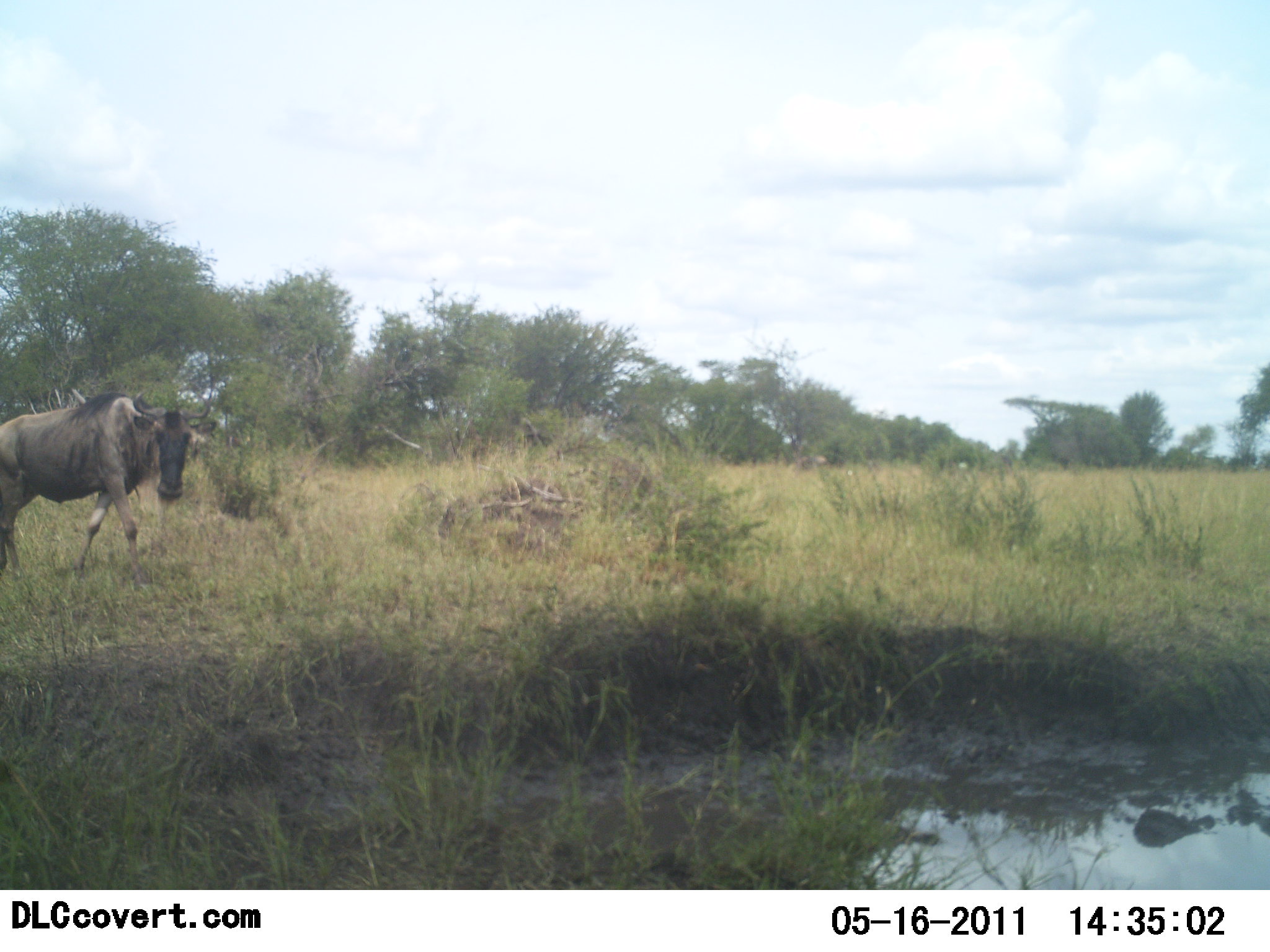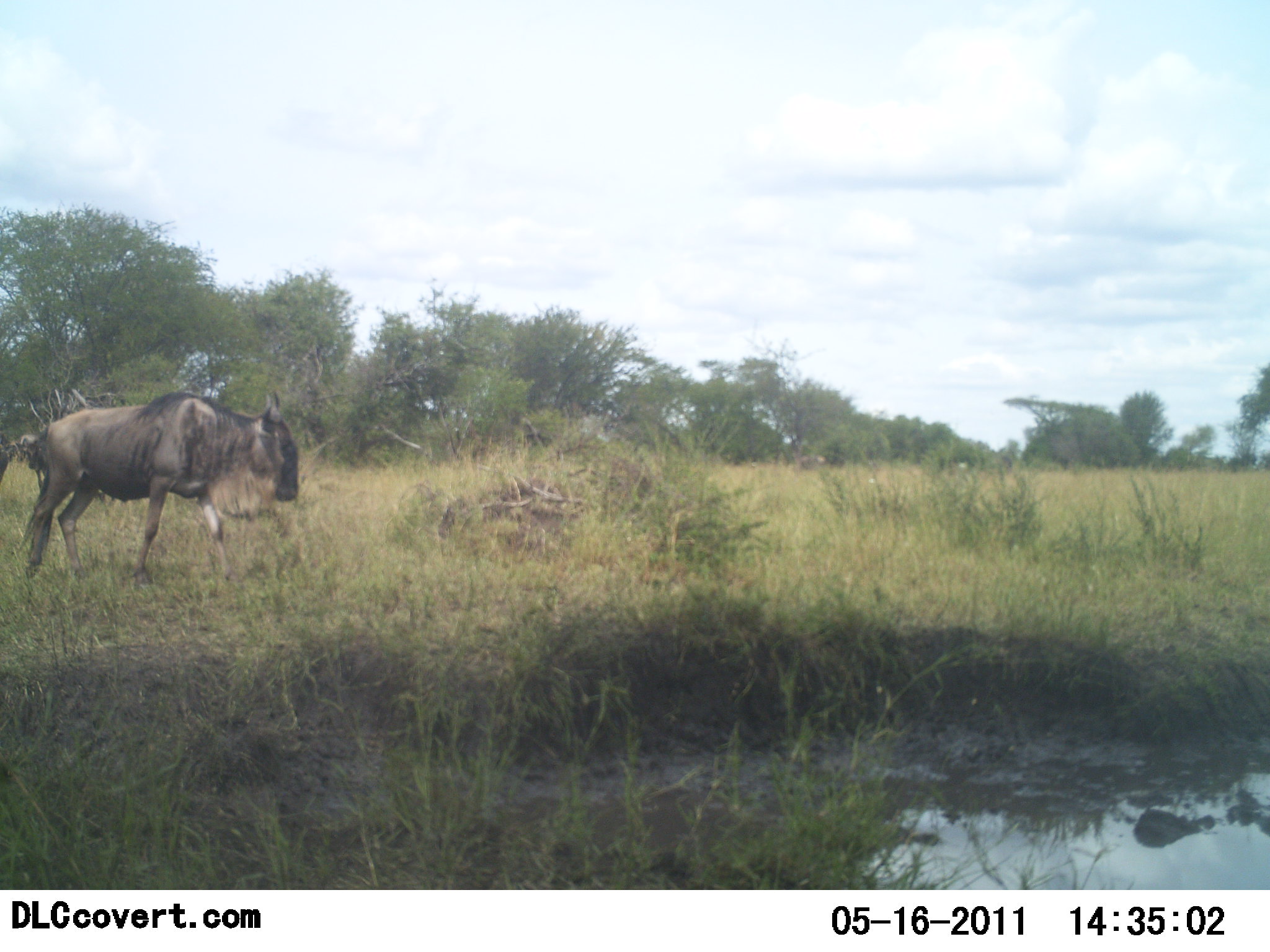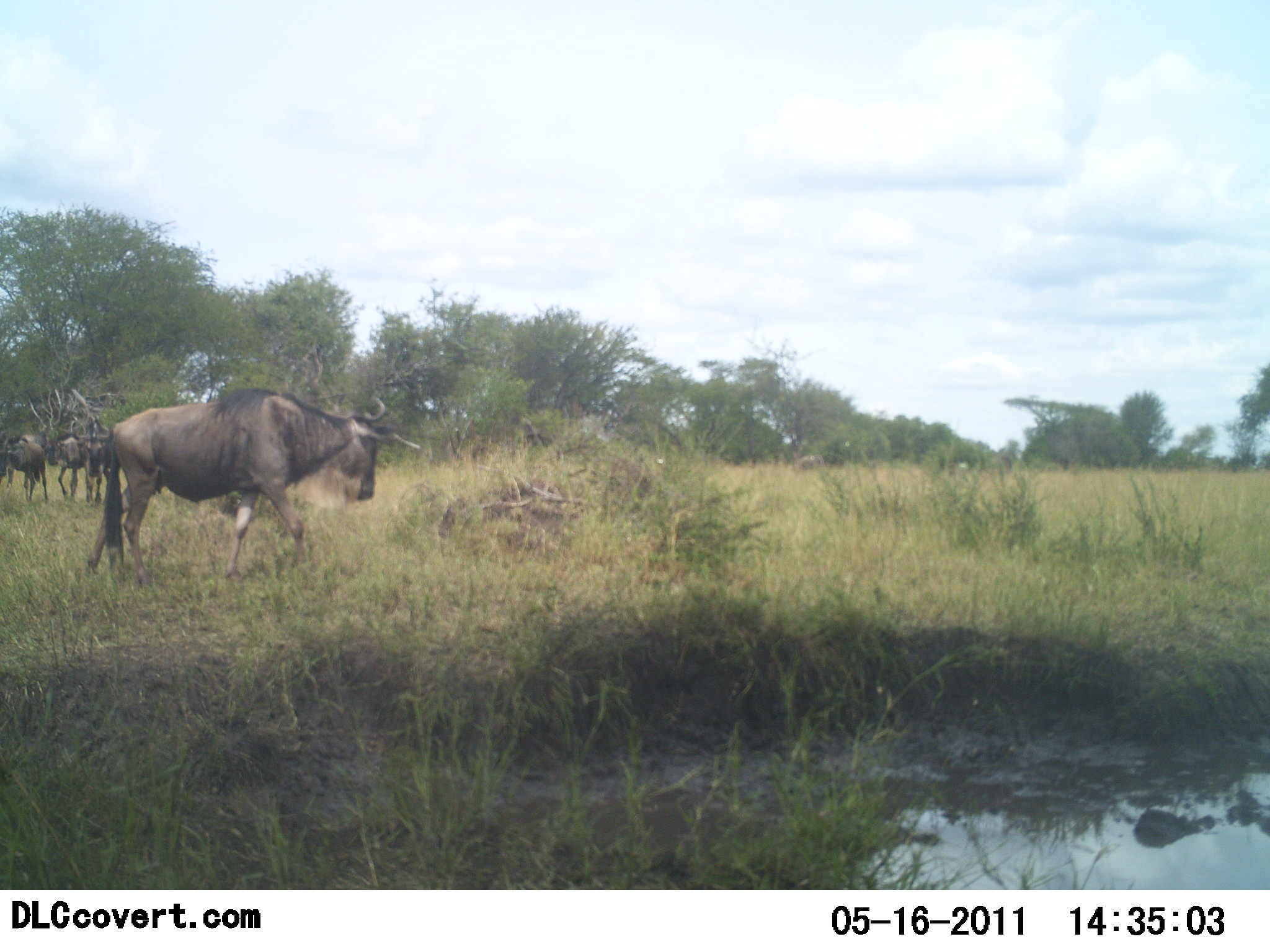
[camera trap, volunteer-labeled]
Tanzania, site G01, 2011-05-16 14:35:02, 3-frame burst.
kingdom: Animalia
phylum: Chordata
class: Mammalia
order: Artiodactyla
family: Bovidae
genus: Connochaetes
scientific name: Connochaetes taurinus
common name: blue wildebeest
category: wildebeest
Wildebeest (blue wildebeest) (Connochaetes taurinus), count 3. Behavior (volunteer vote fractions): standing 50%, resting 0%, moving 92%, interacting 0%. Young present (vote fraction): 0%. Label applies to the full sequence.